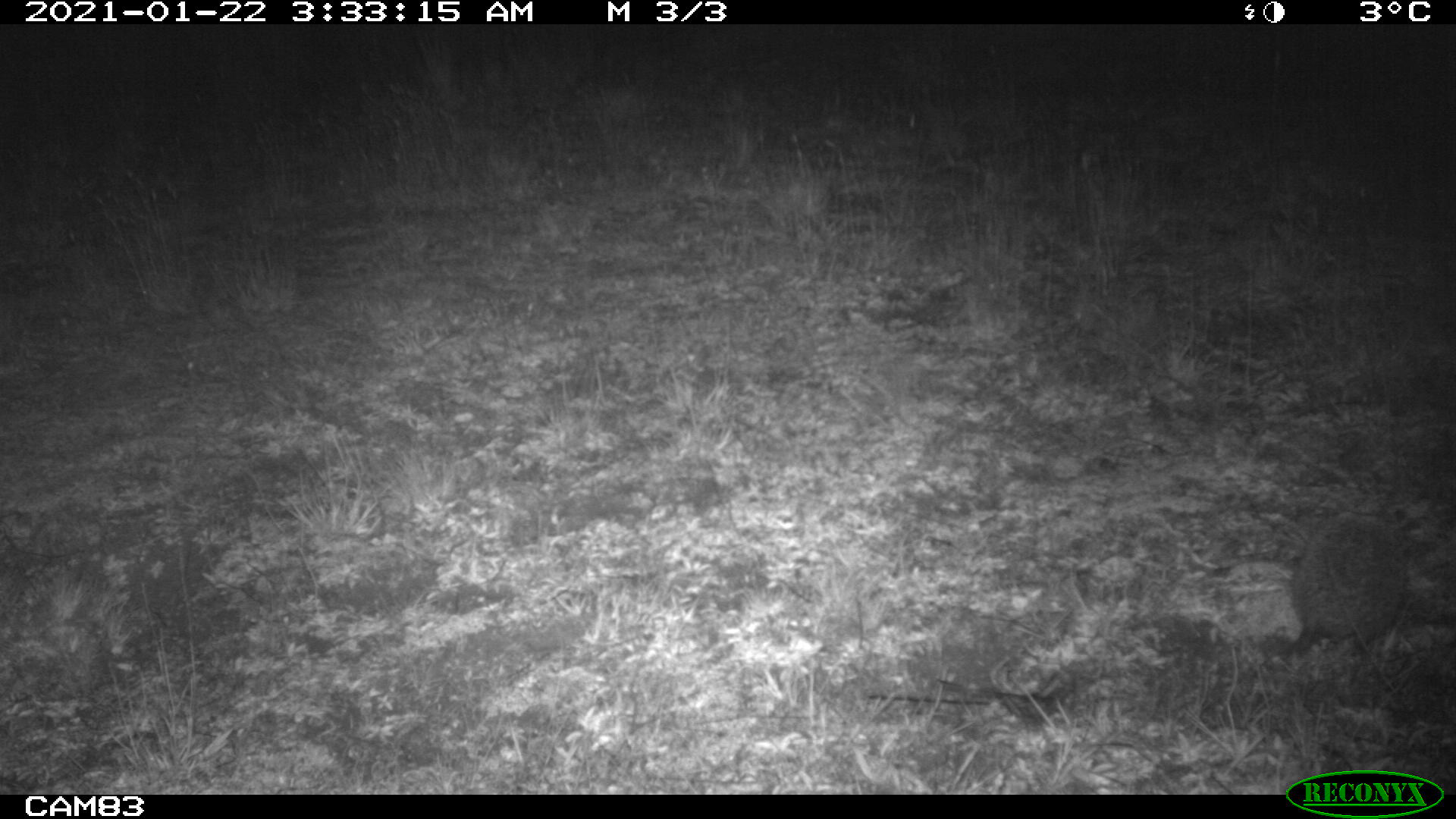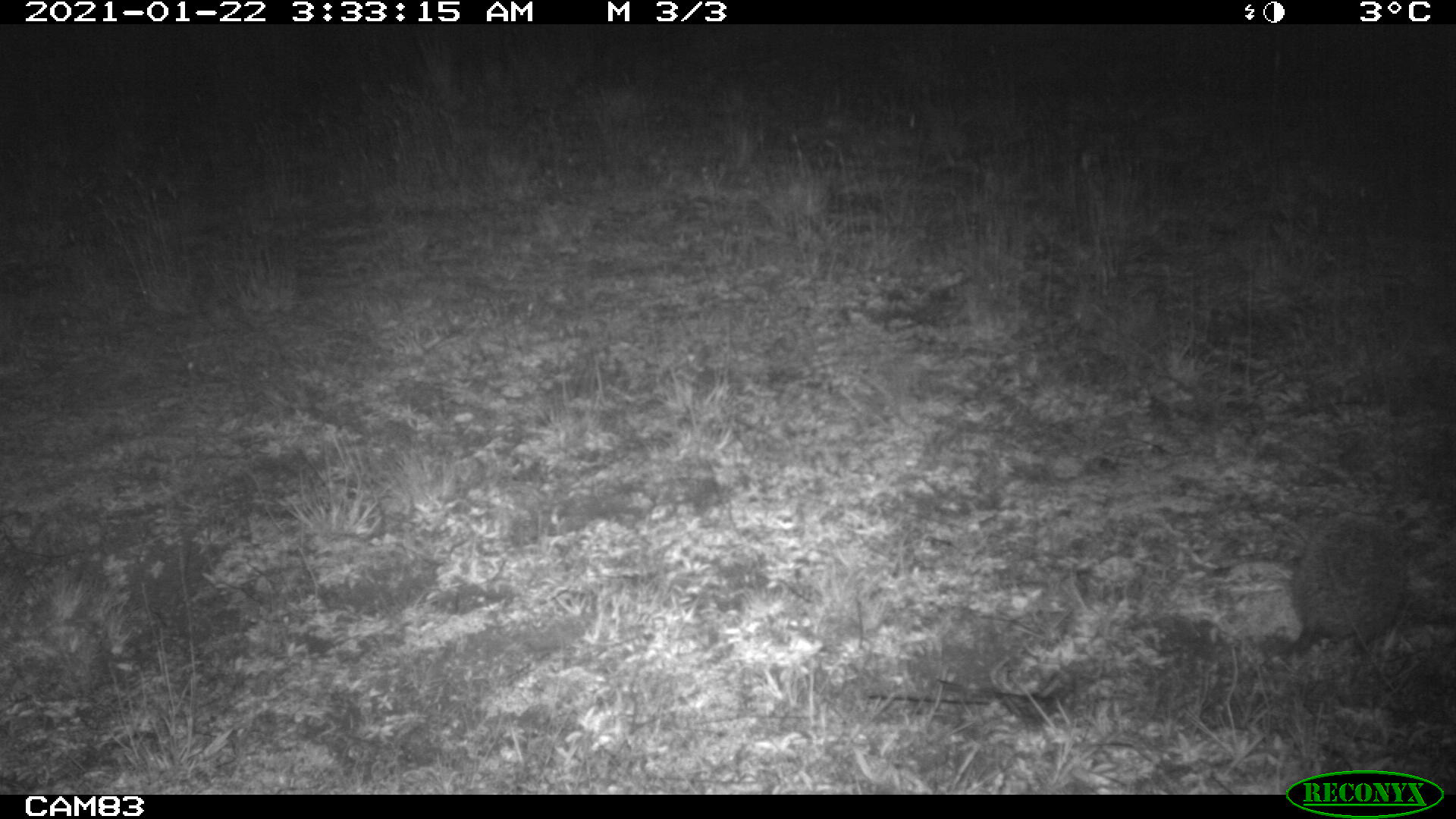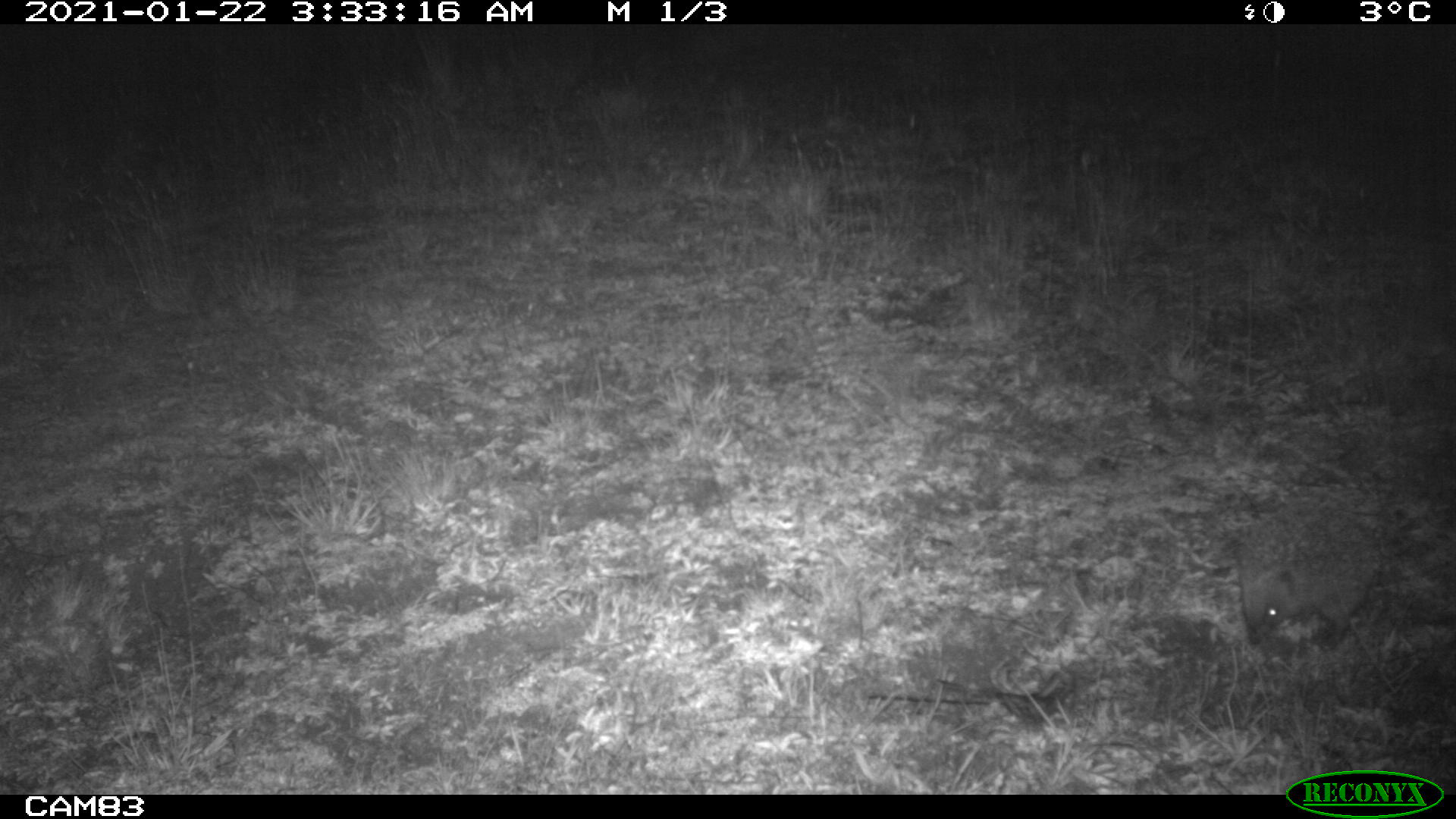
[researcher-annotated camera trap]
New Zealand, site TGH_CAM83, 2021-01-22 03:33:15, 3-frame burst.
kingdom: Animalia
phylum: Chordata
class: Mammalia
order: Eulipotyphla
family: Erinaceidae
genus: Erinaceus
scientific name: Erinaceus europaeus europaeus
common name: european hedgehog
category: hedgehog